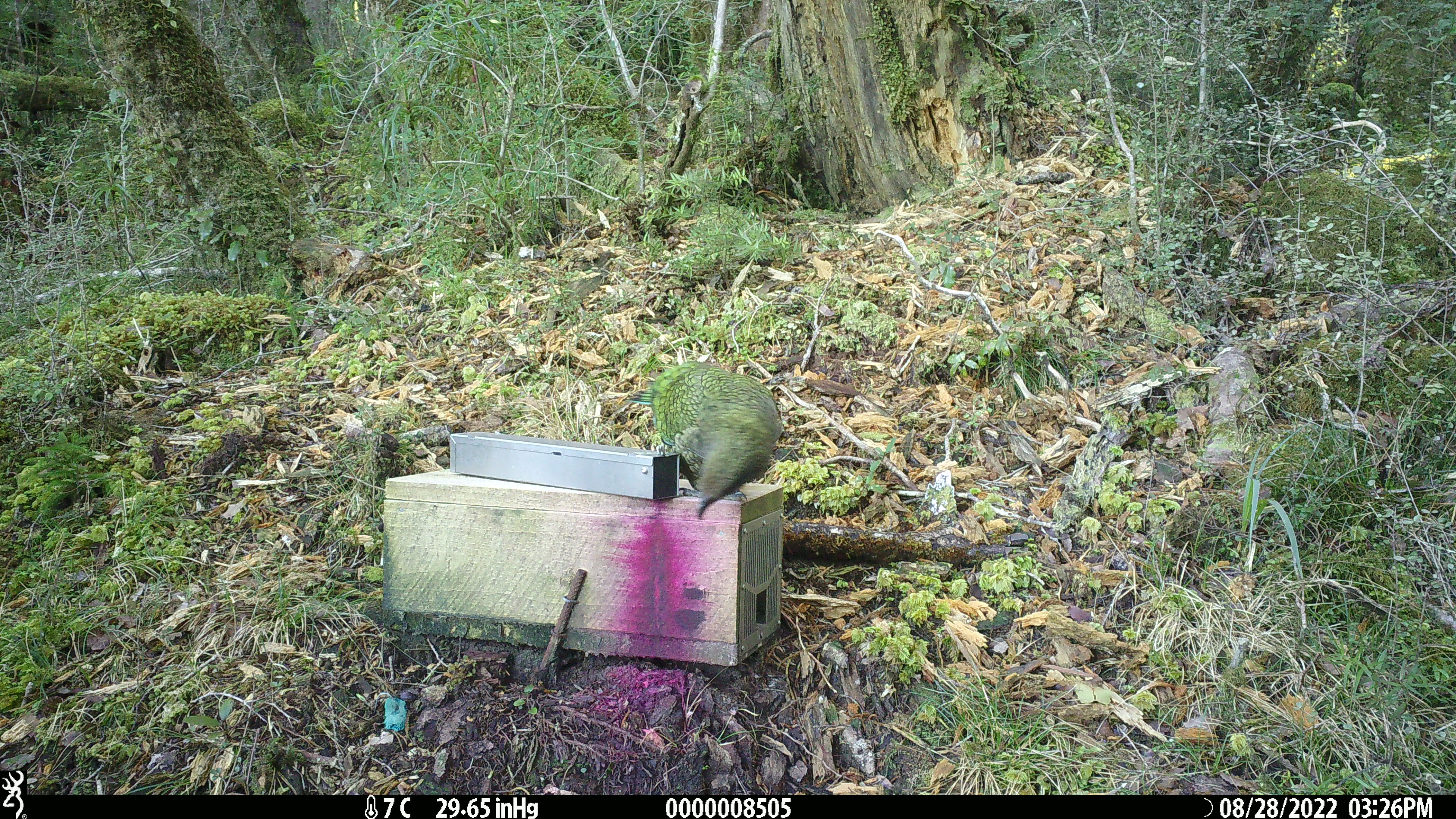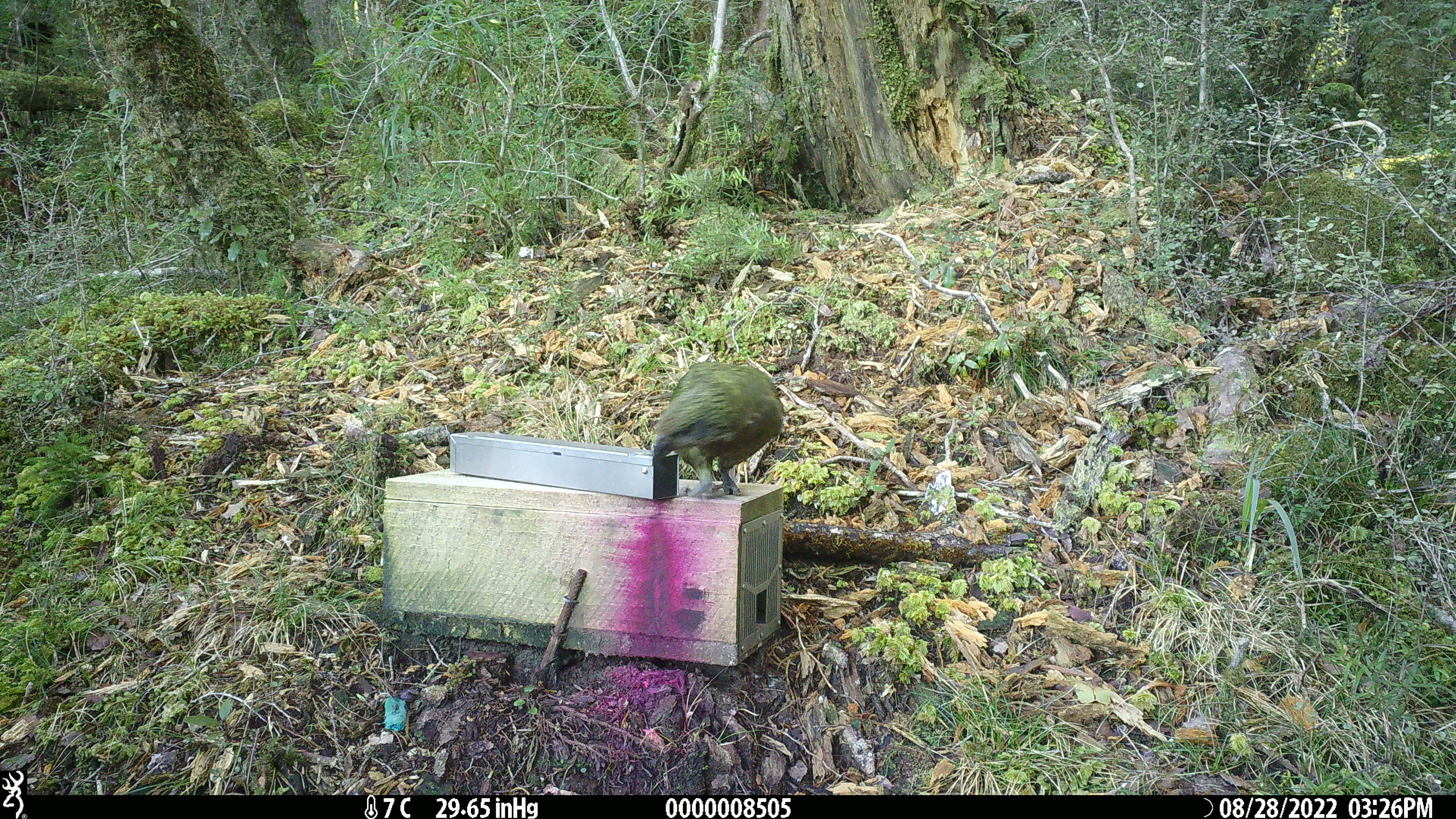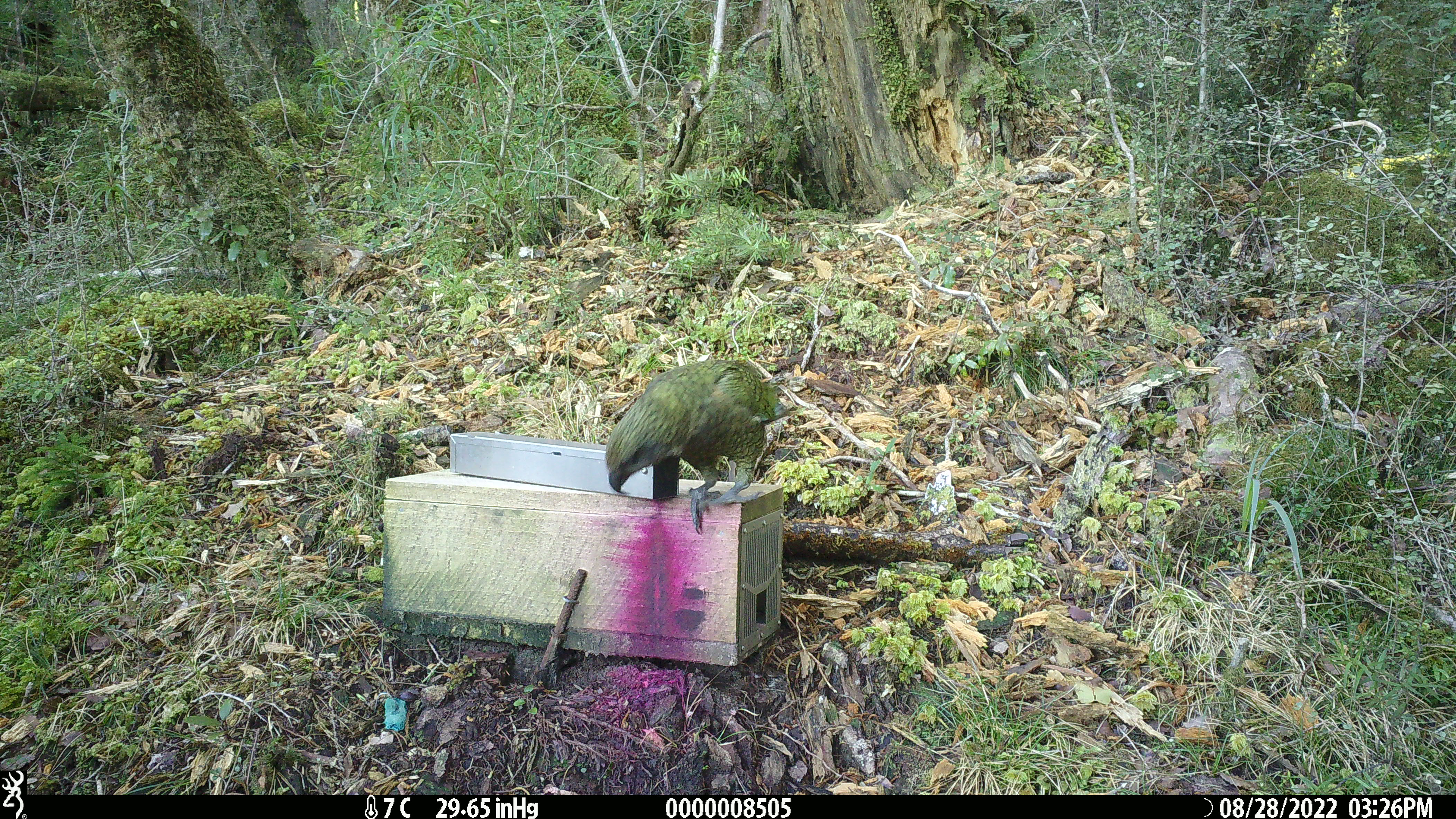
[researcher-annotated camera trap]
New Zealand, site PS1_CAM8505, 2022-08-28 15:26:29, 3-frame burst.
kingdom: Animalia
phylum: Chordata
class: Aves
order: Psittaciformes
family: Strigopidae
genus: Nestor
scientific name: Nestor notabilis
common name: kea